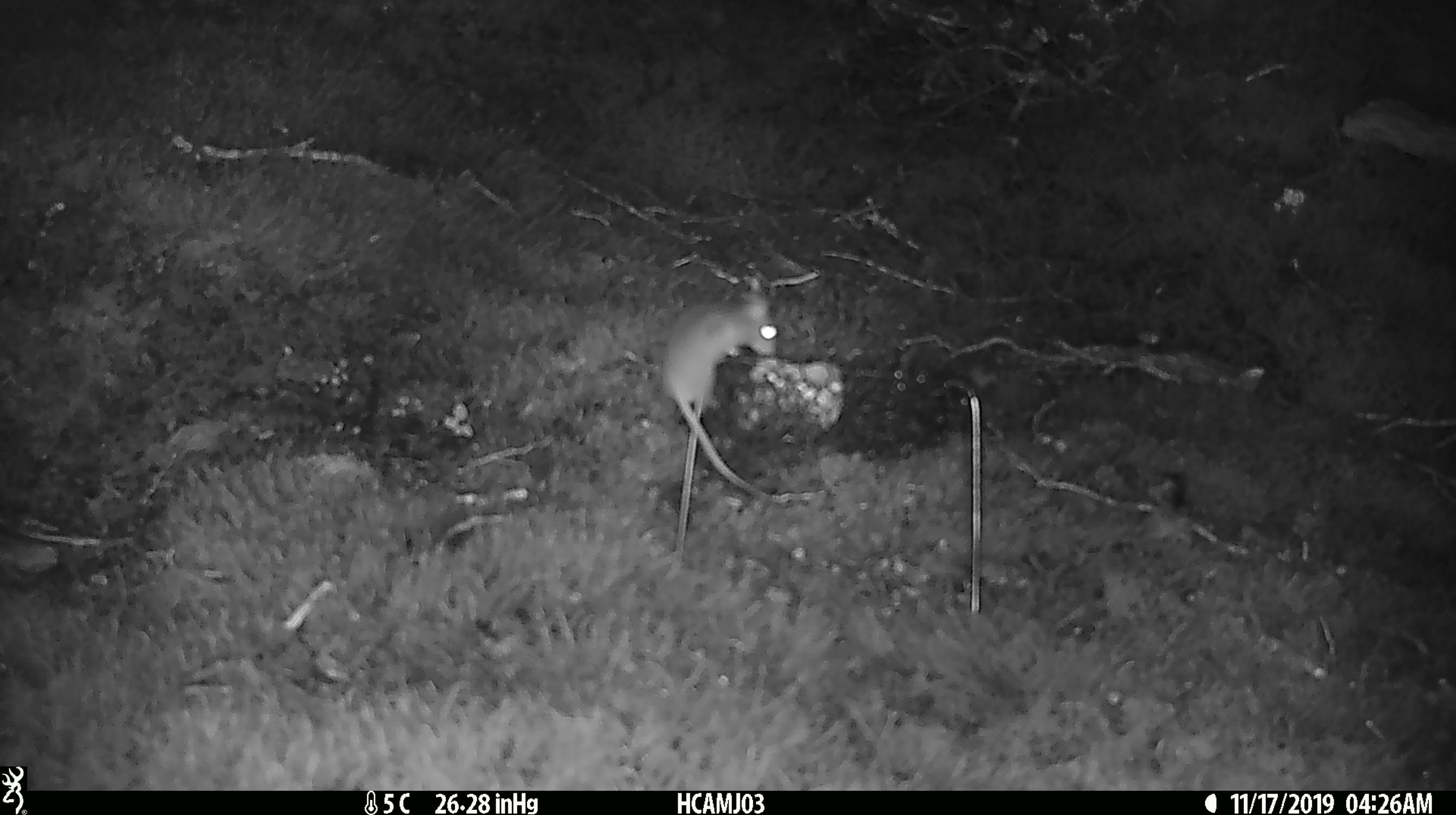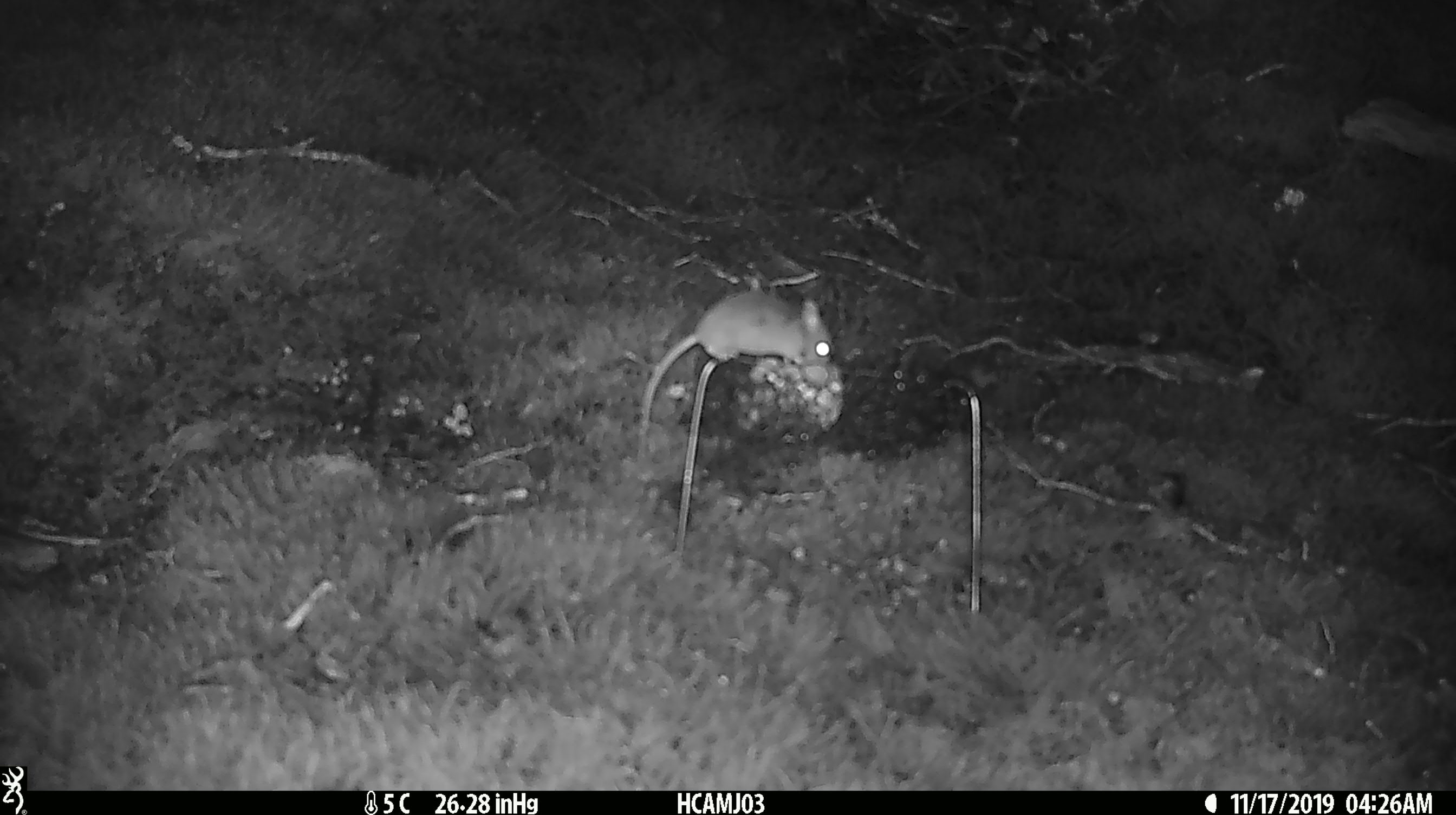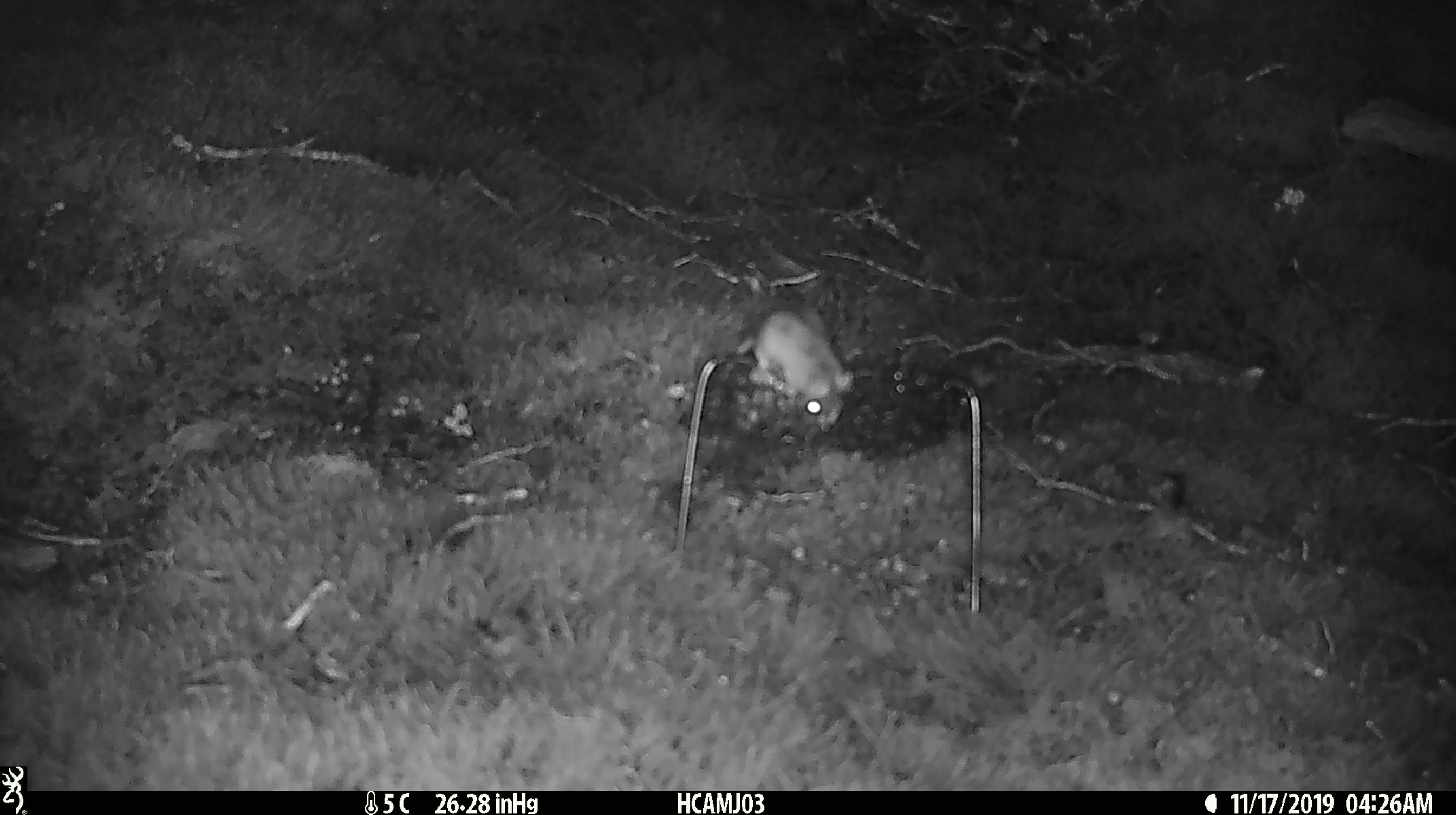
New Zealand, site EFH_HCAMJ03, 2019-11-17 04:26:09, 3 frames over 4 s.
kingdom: Animalia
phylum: Chordata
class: Mammalia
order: Rodentia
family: Muridae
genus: Mus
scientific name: Mus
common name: mouse